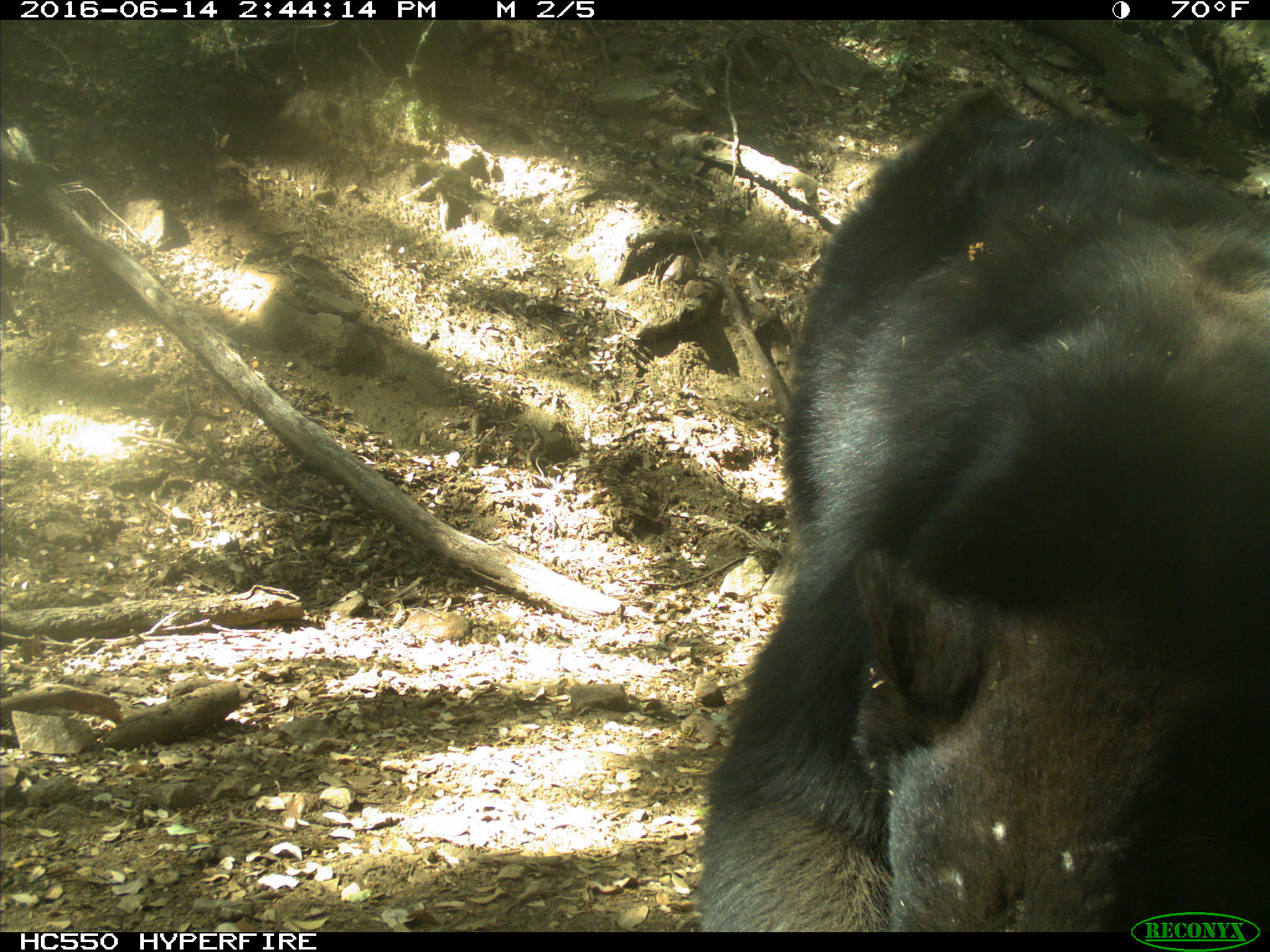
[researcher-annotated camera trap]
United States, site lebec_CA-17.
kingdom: Animalia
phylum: Chordata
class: Mammalia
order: Carnivora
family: Ursidae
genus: Ursus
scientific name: Ursus americanus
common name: american black bear